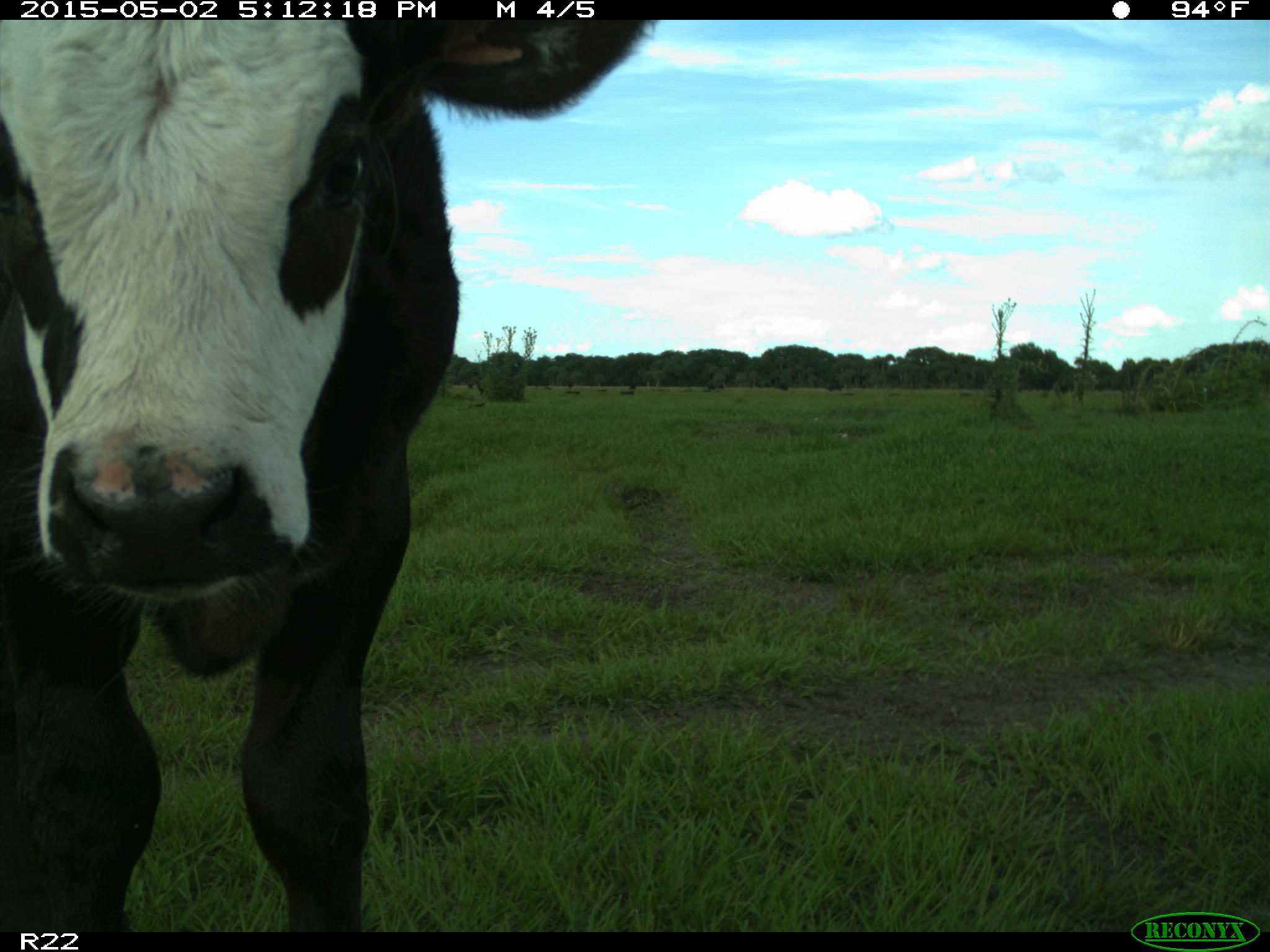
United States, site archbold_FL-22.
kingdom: Animalia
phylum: Chordata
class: Mammalia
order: Artiodactyla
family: Bovidae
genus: Bos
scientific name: Bos taurus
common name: domestic cow